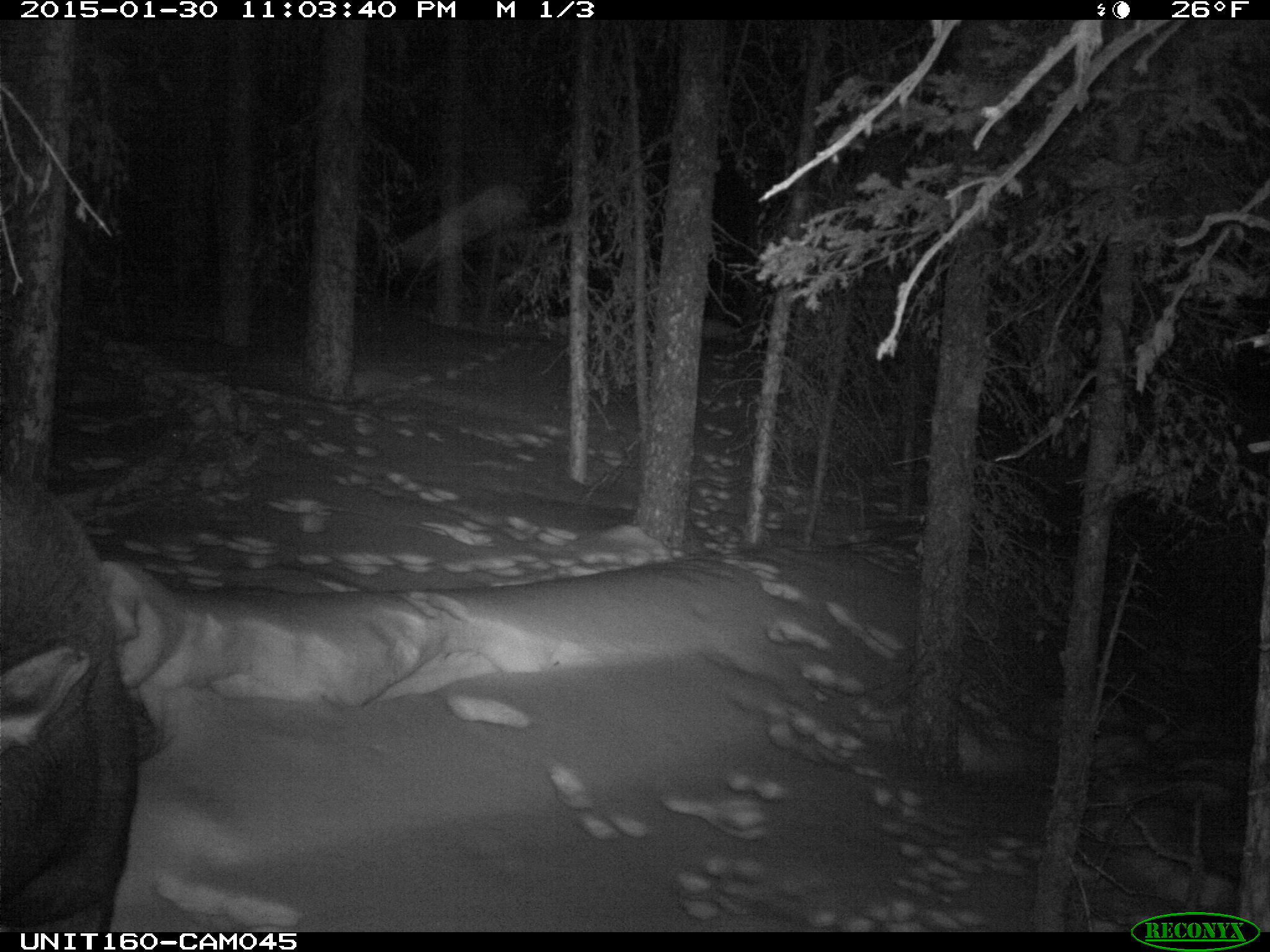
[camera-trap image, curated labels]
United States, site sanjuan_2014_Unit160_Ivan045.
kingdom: Animalia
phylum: Chordata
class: Mammalia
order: Artiodactyla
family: Cervidae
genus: Alces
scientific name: Alces alces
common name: moose